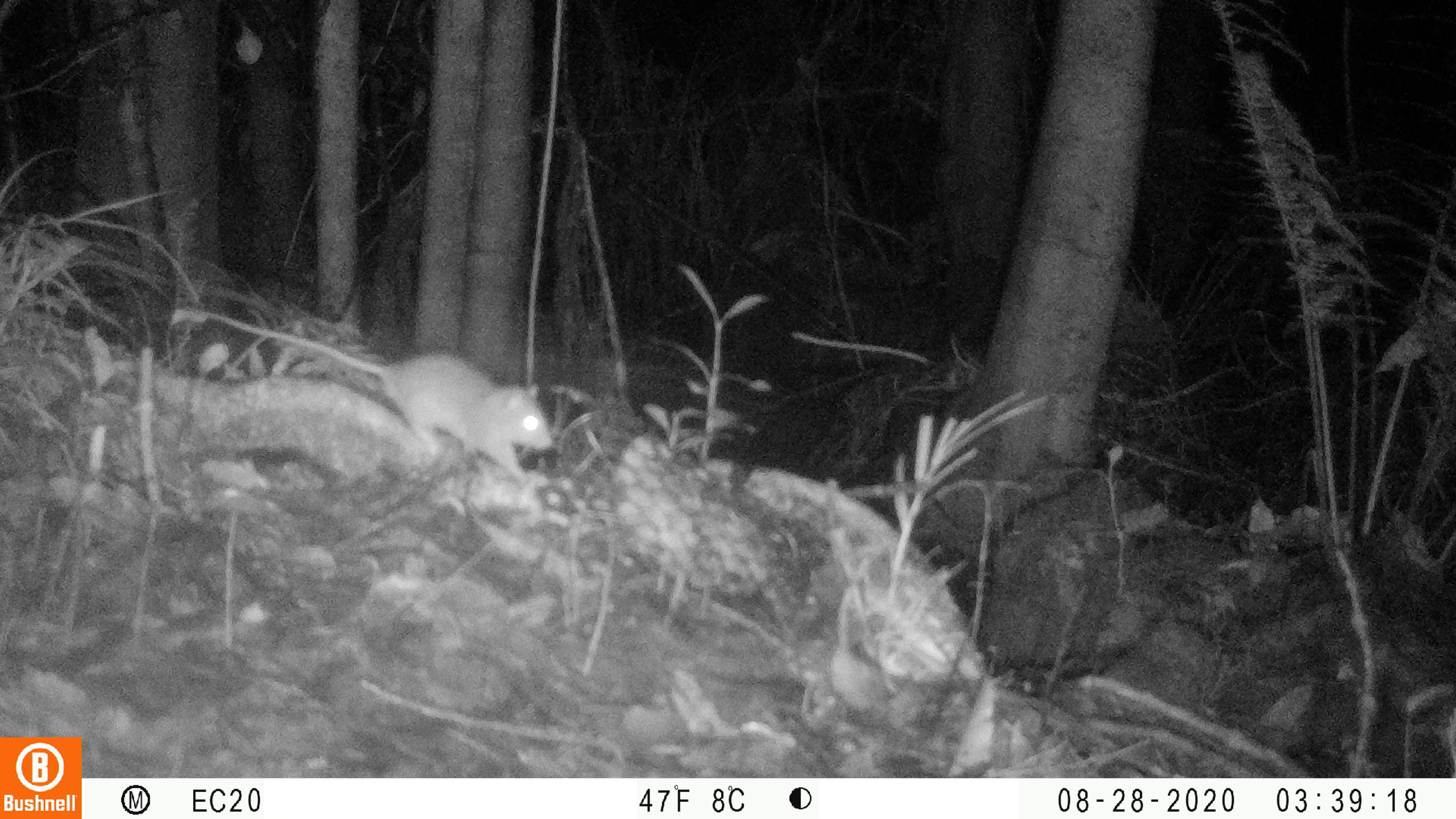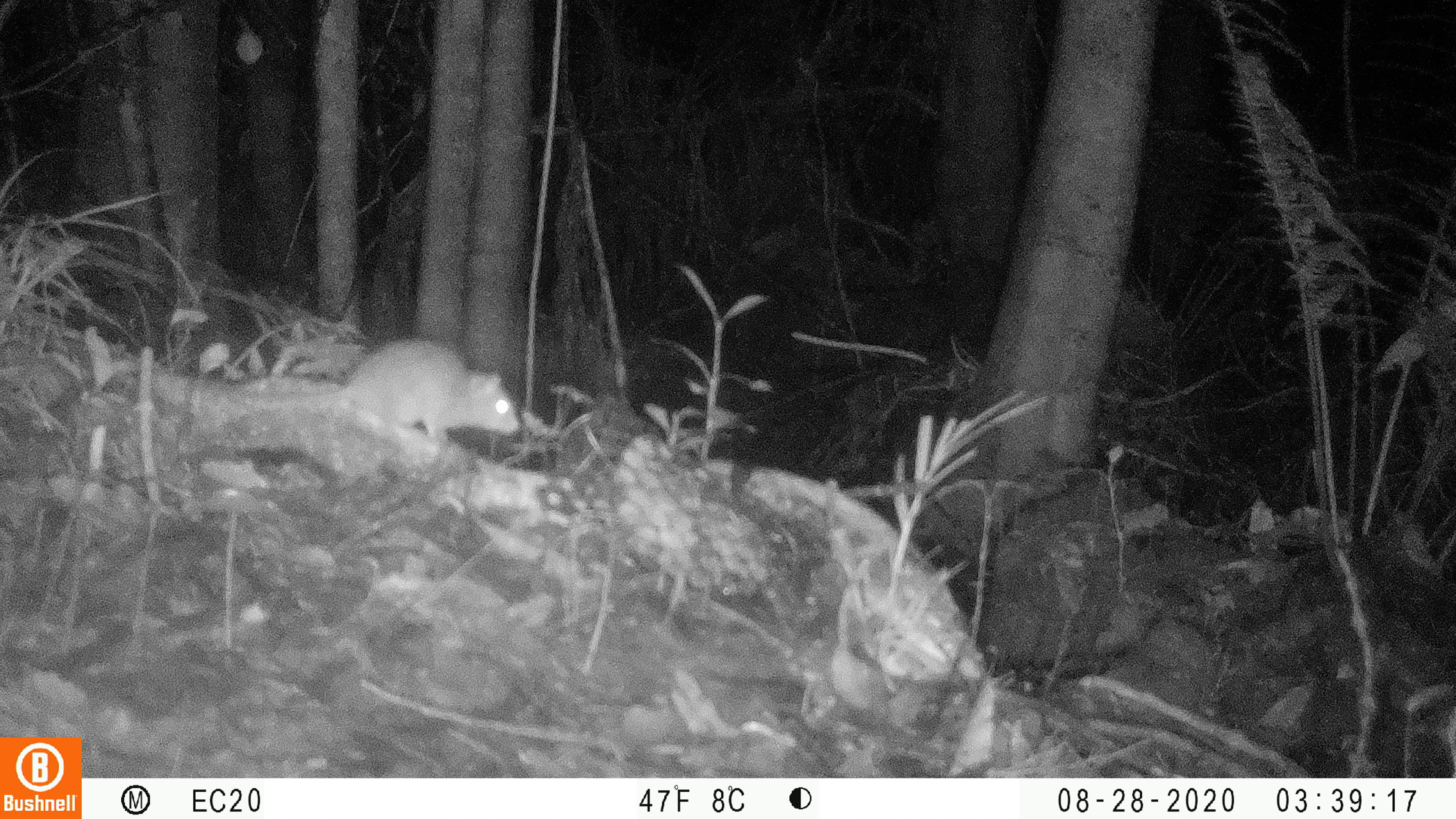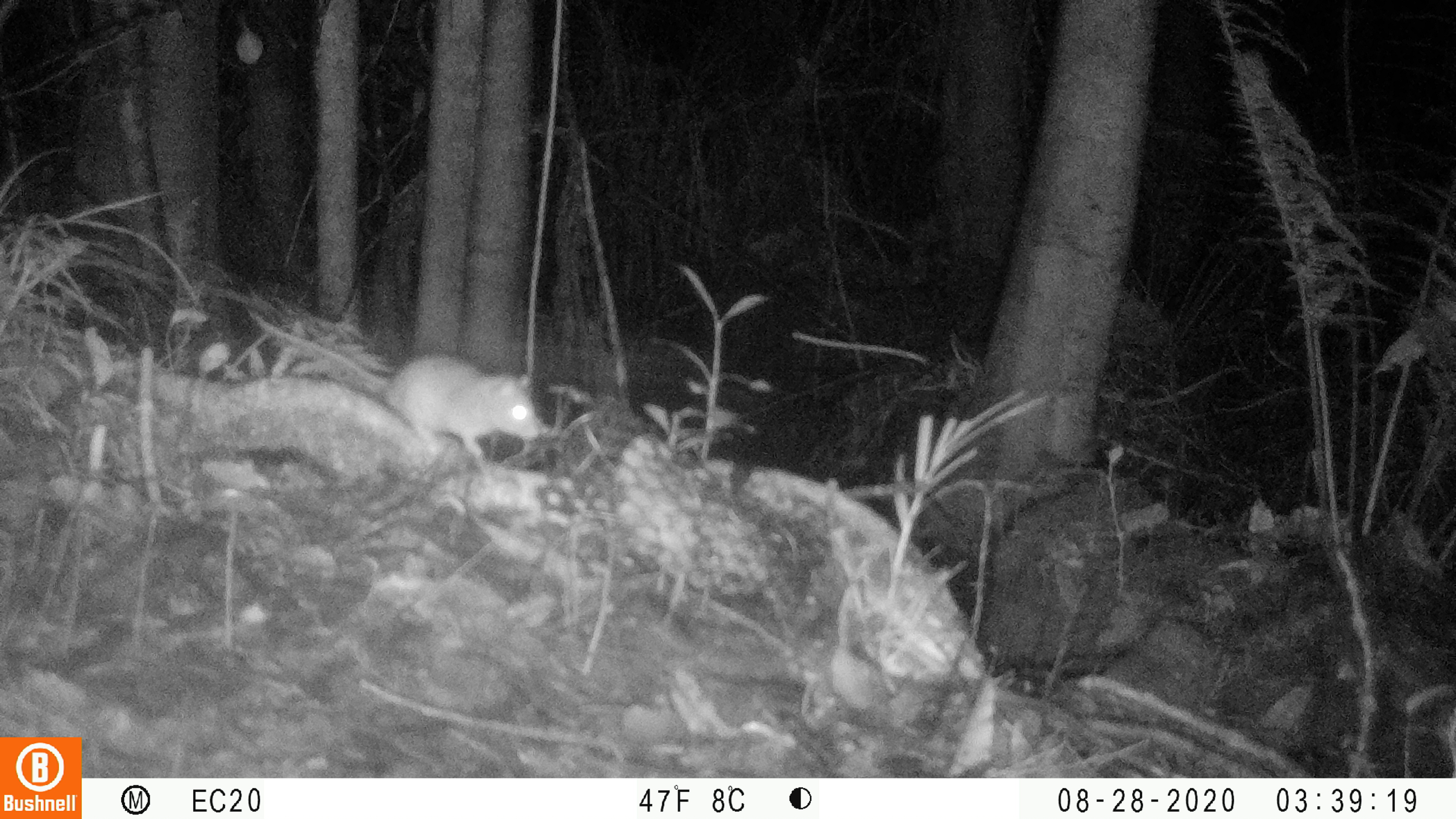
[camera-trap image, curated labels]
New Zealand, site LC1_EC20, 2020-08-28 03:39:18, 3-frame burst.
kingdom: Animalia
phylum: Chordata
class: Mammalia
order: Rodentia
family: Muridae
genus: Rattus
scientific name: Rattus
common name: rat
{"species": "rat (Rattus)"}